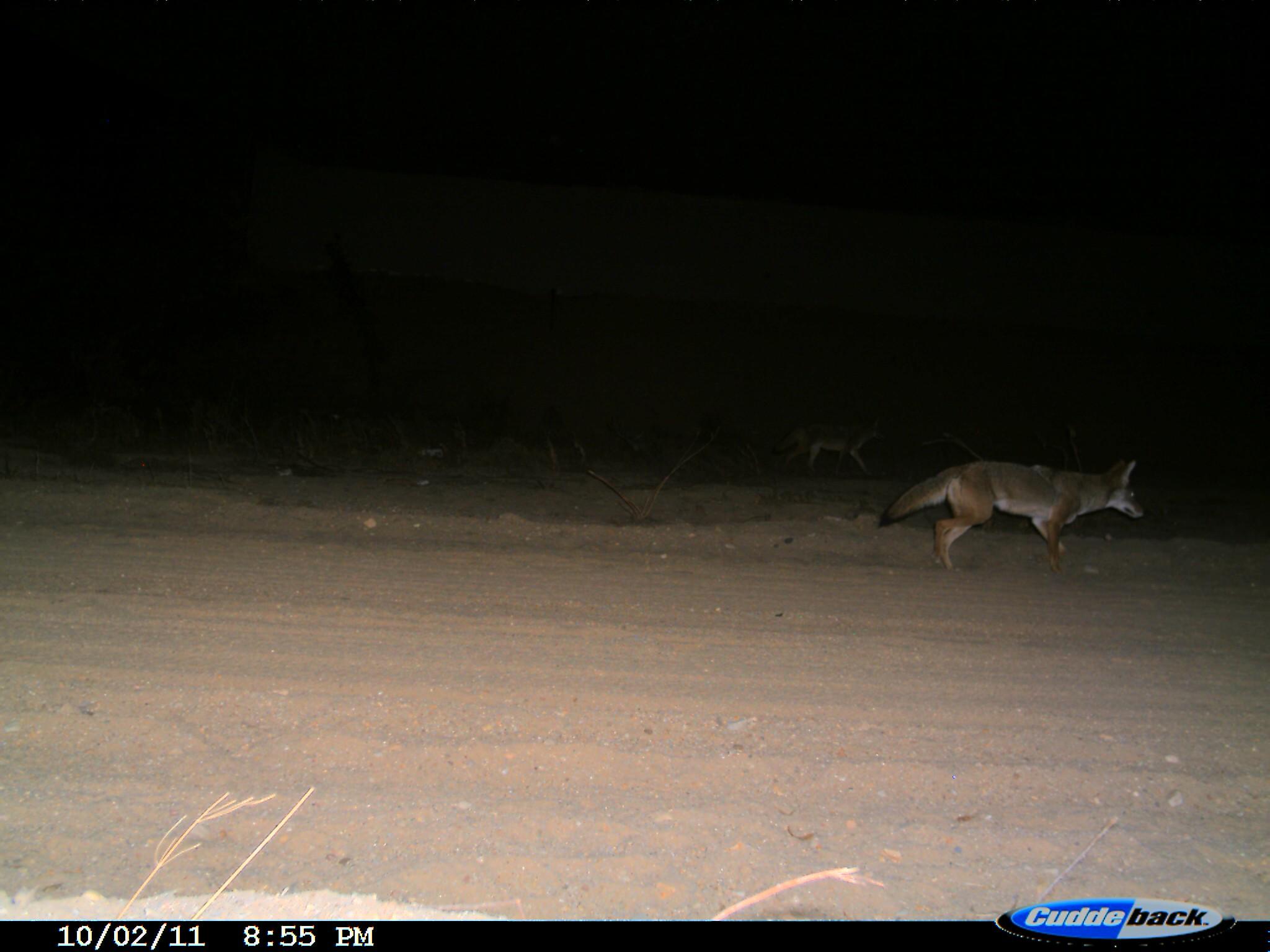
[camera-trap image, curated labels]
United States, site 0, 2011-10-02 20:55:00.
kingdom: Animalia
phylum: Chordata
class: Mammalia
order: Carnivora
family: Canidae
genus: Canis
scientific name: Canis latrans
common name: coyote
Coyote (Canis latrans).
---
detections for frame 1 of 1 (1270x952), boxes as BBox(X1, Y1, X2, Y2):
coyote: BBox(886, 430, 1170, 590)